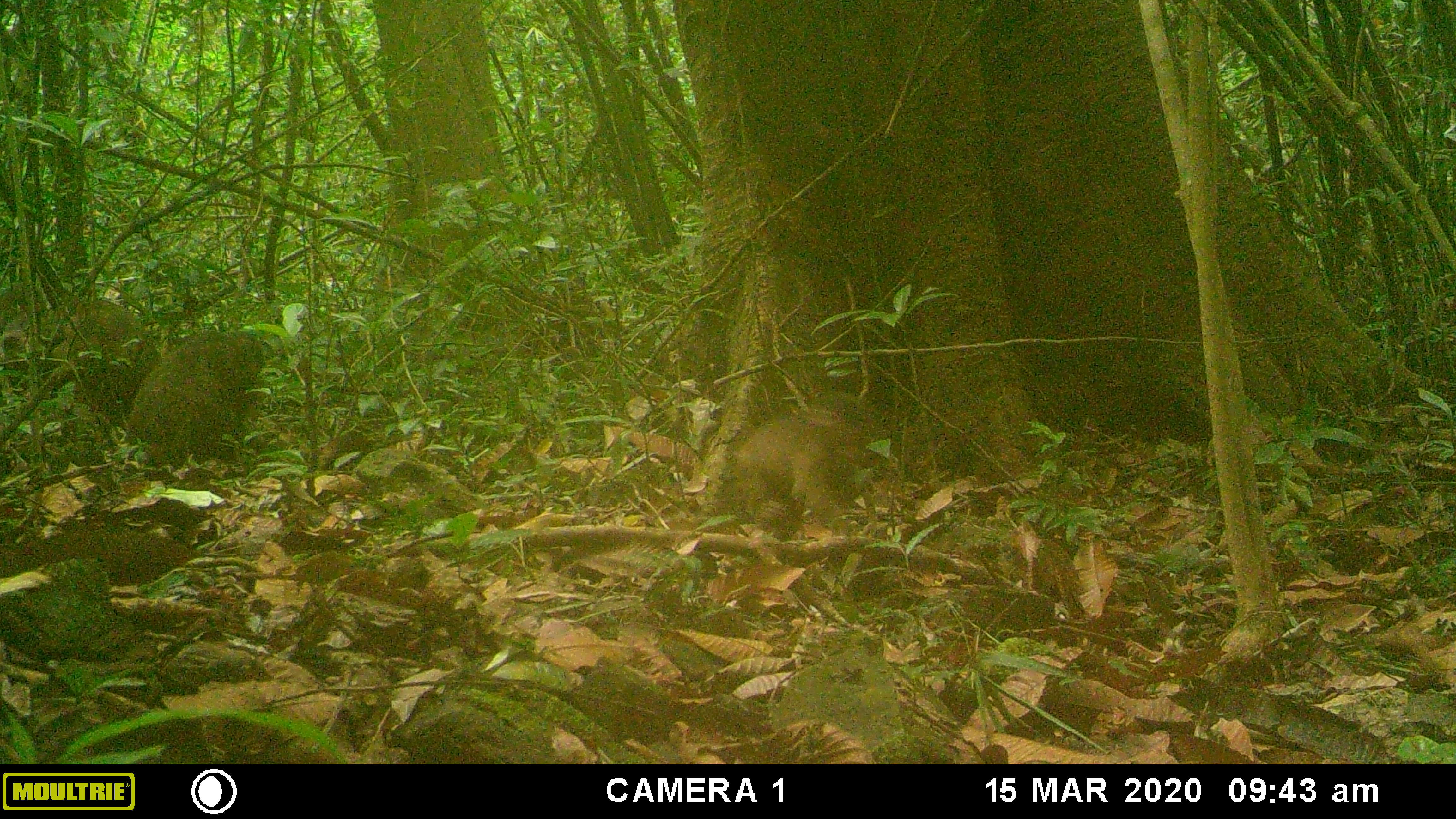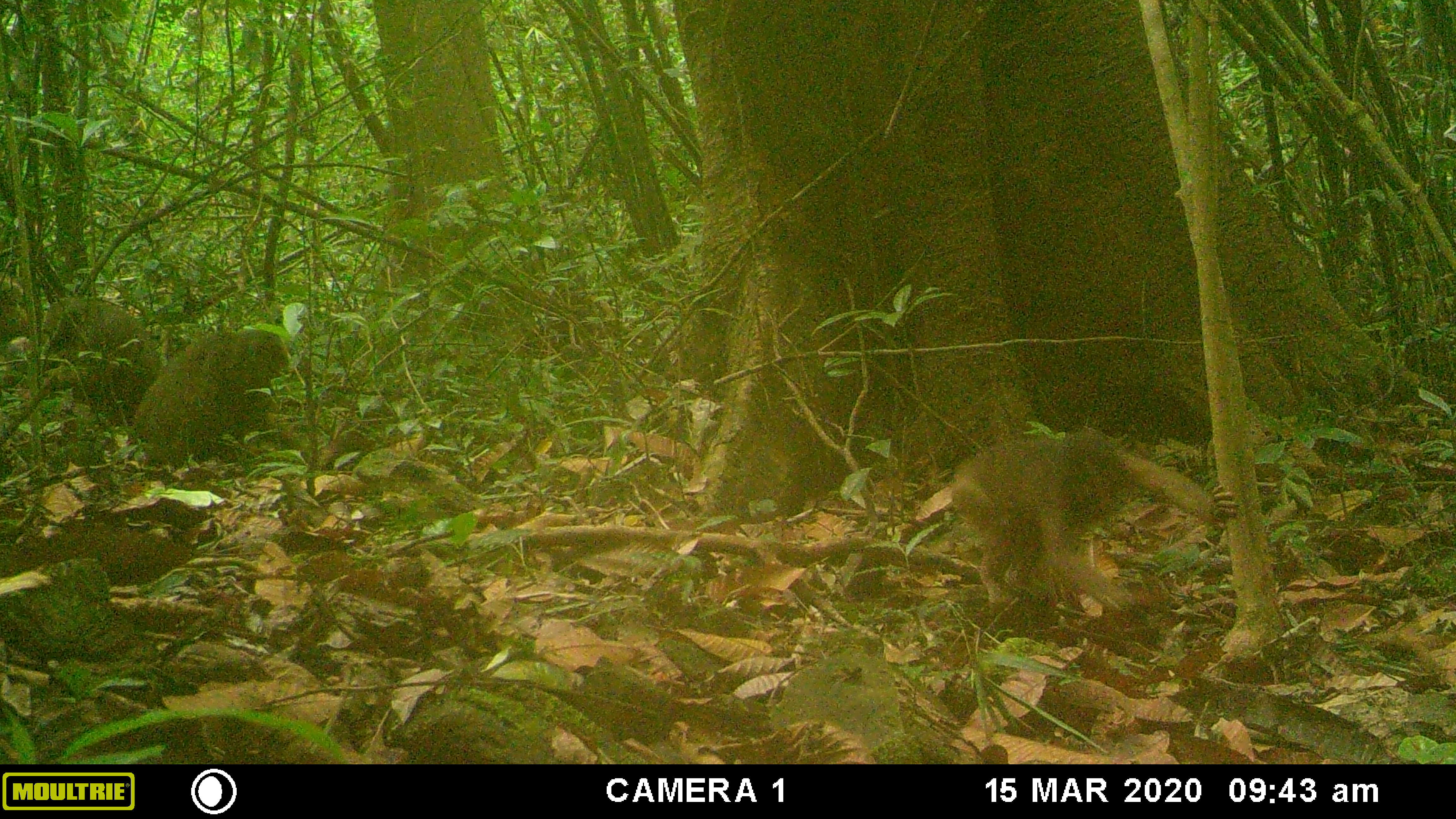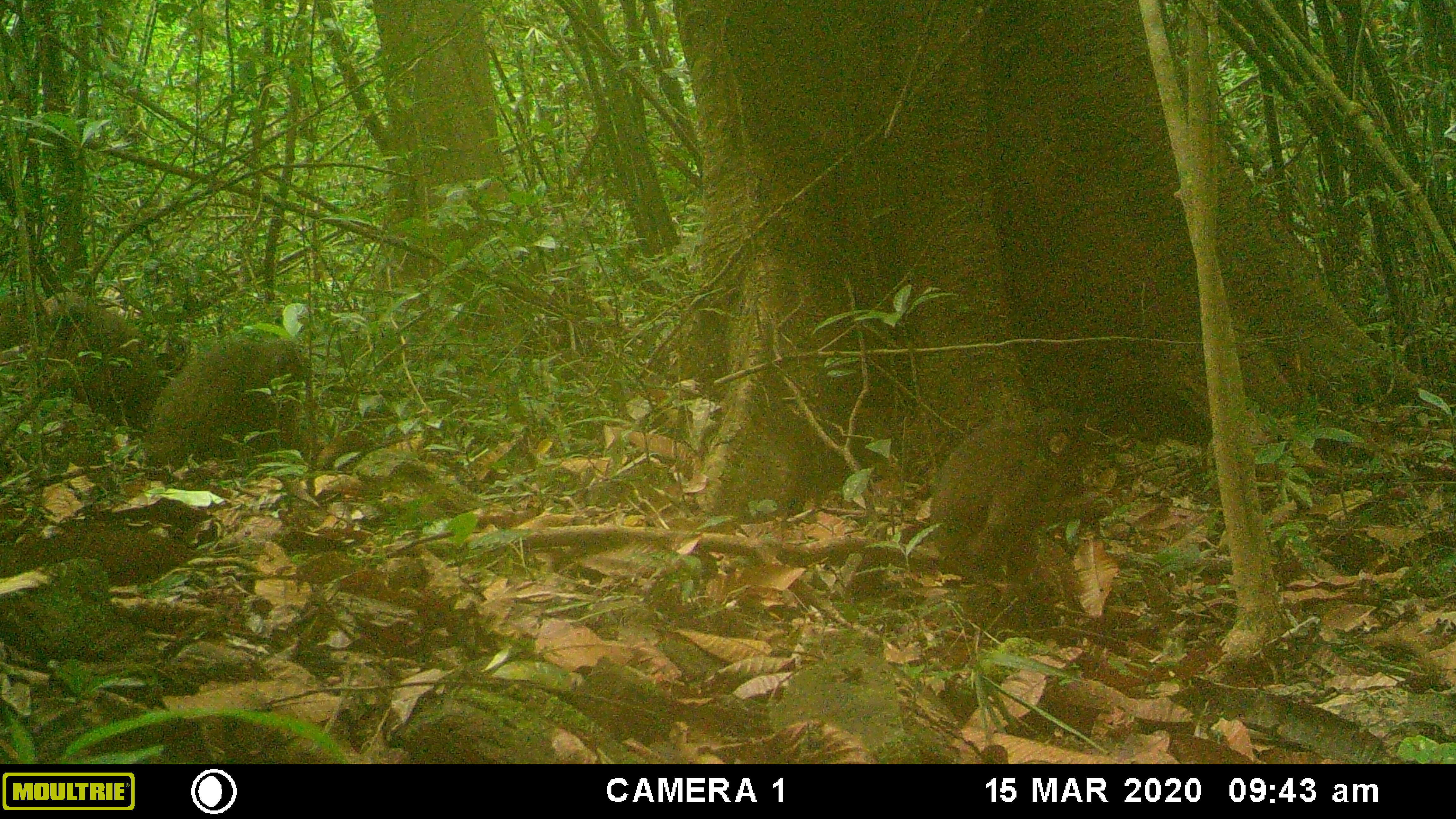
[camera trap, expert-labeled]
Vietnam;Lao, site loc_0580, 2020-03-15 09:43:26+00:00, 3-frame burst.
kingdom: Animalia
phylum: Chordata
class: Mammalia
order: Primates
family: Cercopithecidae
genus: Macaca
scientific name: Macaca arctoides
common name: stump-tailed macaque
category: stump tailed macaque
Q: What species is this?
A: Stump tailed macaque (stump-tailed macaque) (Macaca arctoides).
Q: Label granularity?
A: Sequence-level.